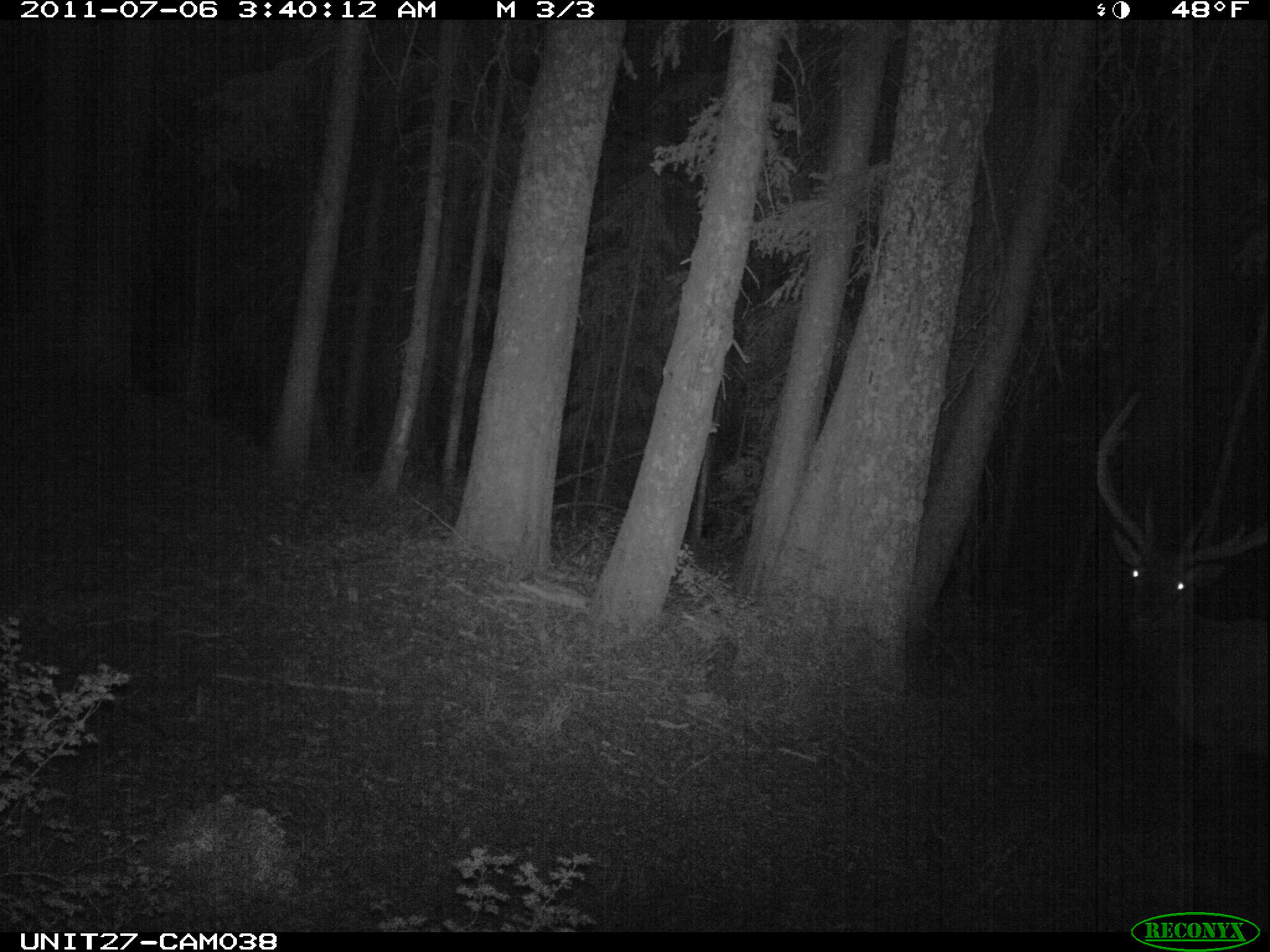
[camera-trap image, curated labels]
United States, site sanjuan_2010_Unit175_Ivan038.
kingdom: Animalia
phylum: Chordata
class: Mammalia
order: Artiodactyla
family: Cervidae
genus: Cervus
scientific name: Cervus elaphus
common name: red deer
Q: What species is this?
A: Cervus elaphus (red deer).